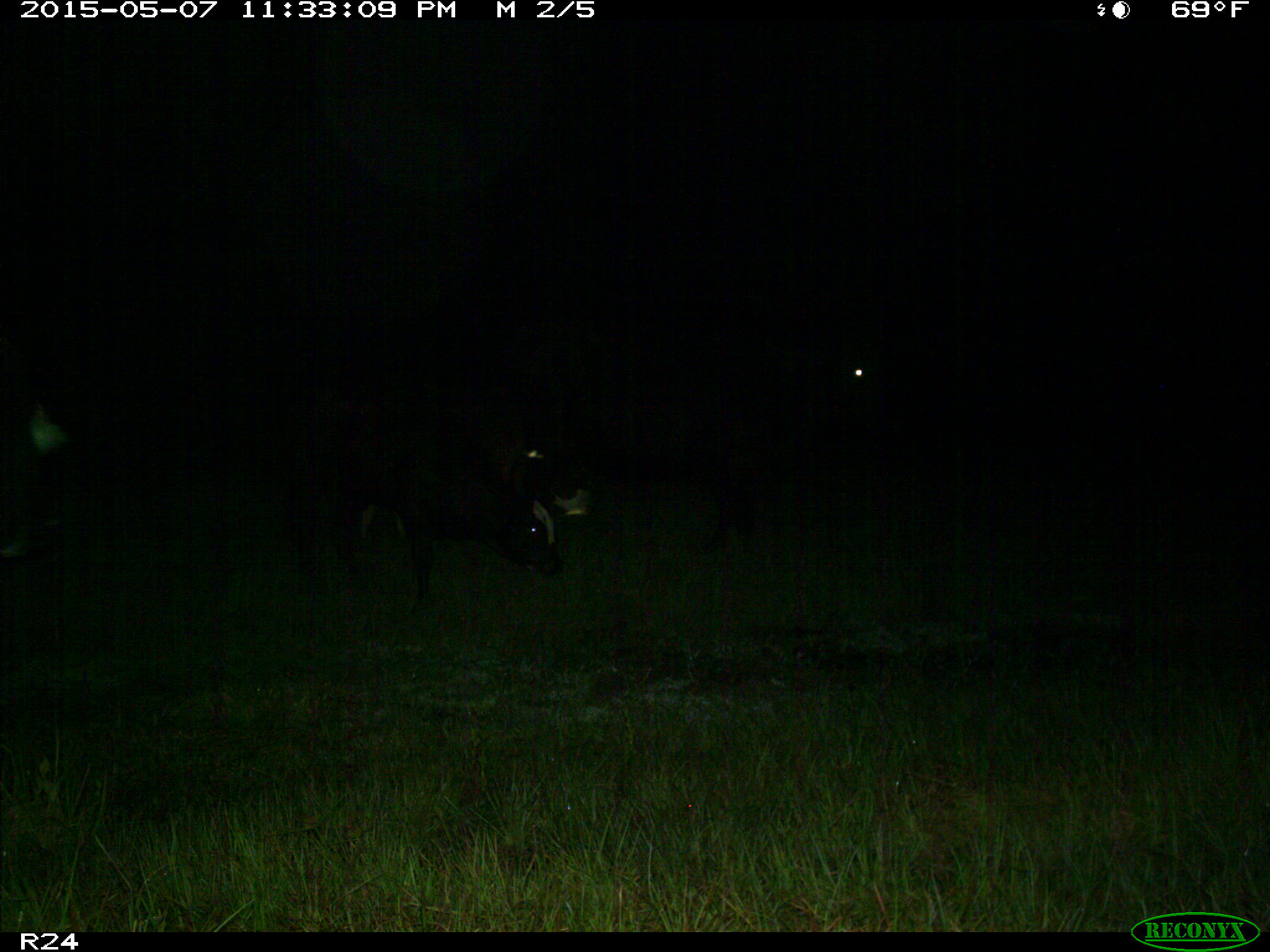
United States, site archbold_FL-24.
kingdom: Animalia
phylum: Chordata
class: Mammalia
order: Artiodactyla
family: Bovidae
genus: Bos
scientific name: Bos taurus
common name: domestic cow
Bos taurus (domestic cow).